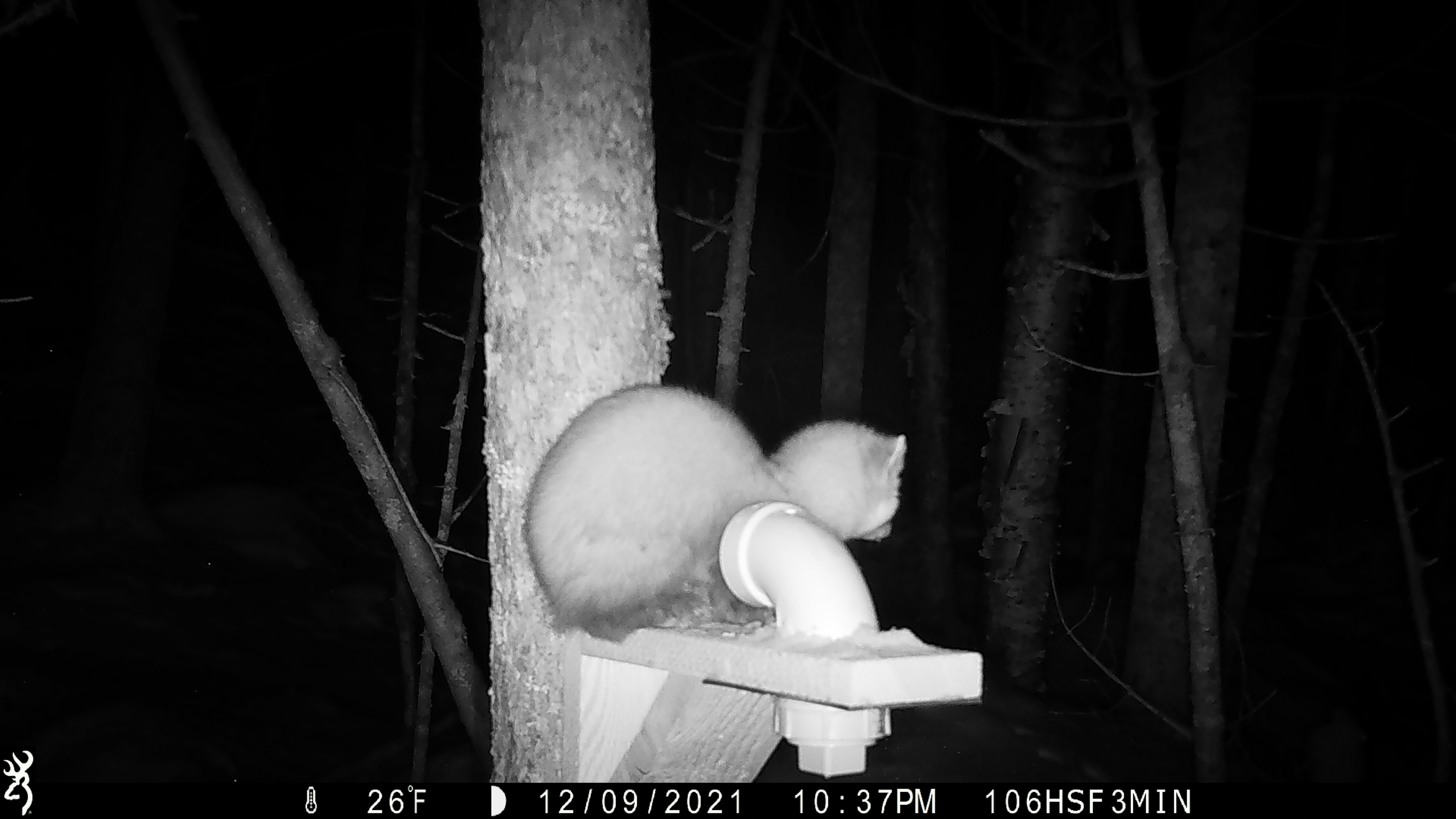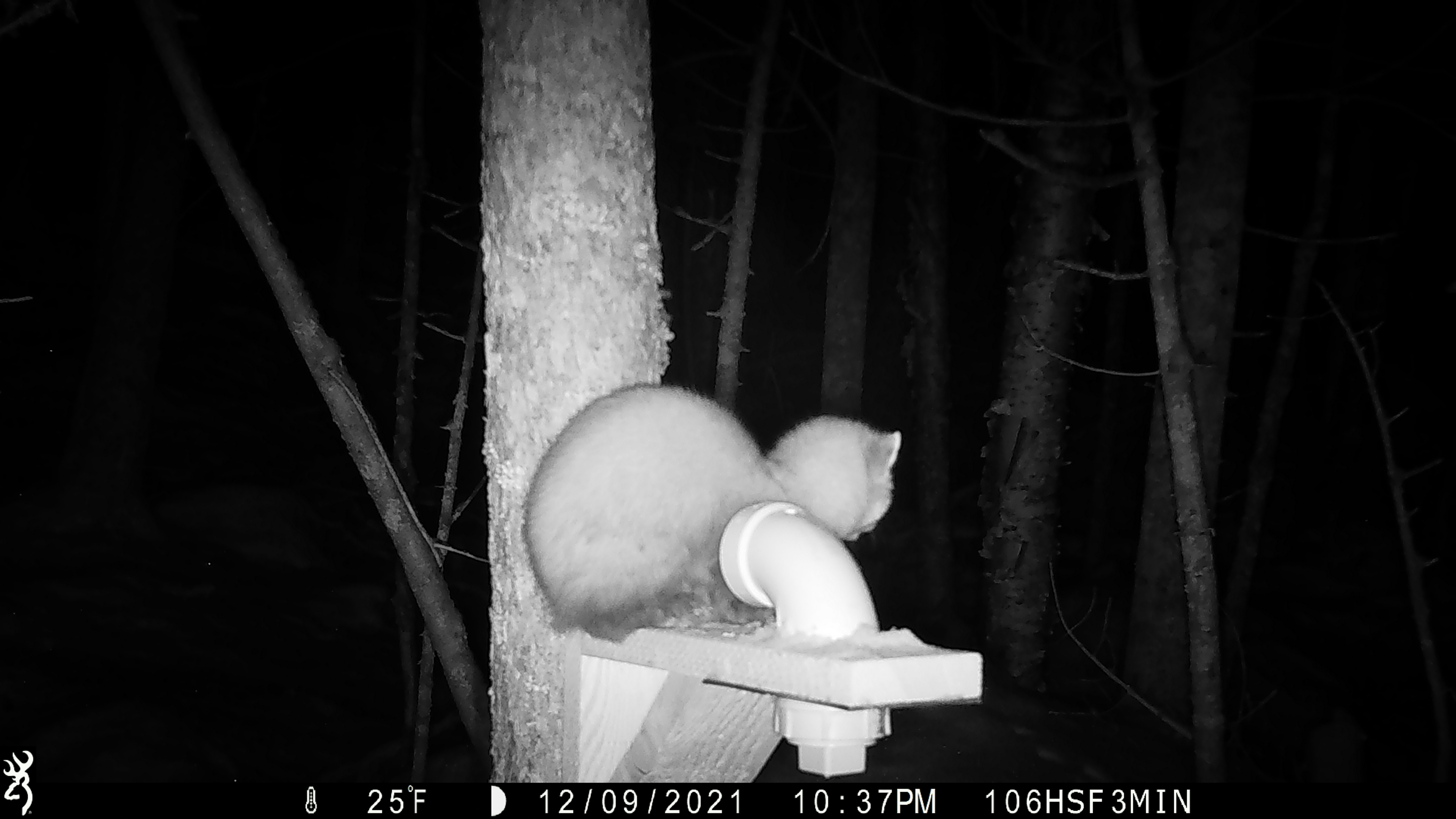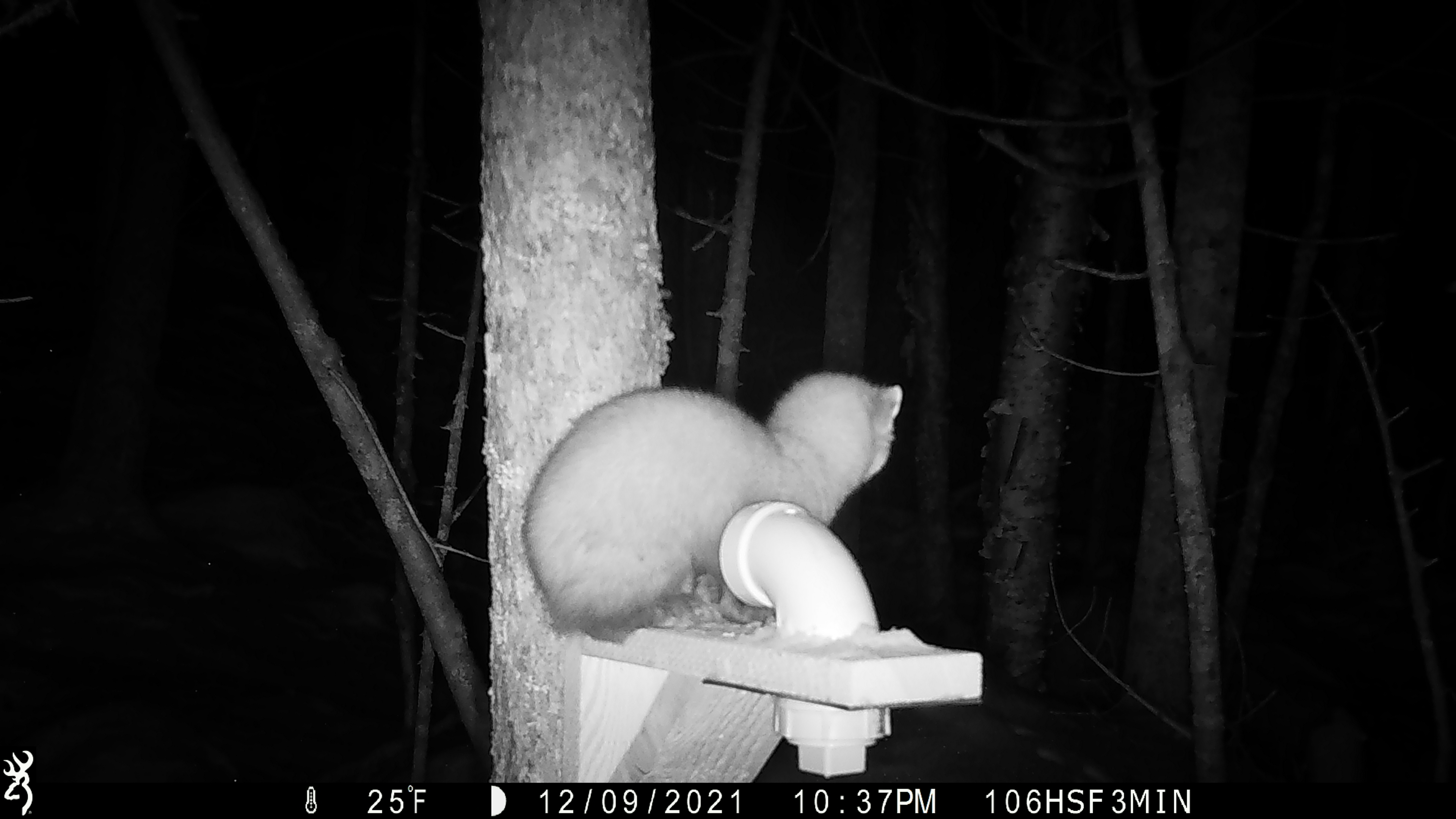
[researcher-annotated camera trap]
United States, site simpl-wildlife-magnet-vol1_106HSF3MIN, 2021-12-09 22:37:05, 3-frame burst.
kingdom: Animalia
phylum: Chordata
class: Mammalia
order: Carnivora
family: Mustelidae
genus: Martes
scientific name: Martes americana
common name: american marten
American marten (Martes americana).